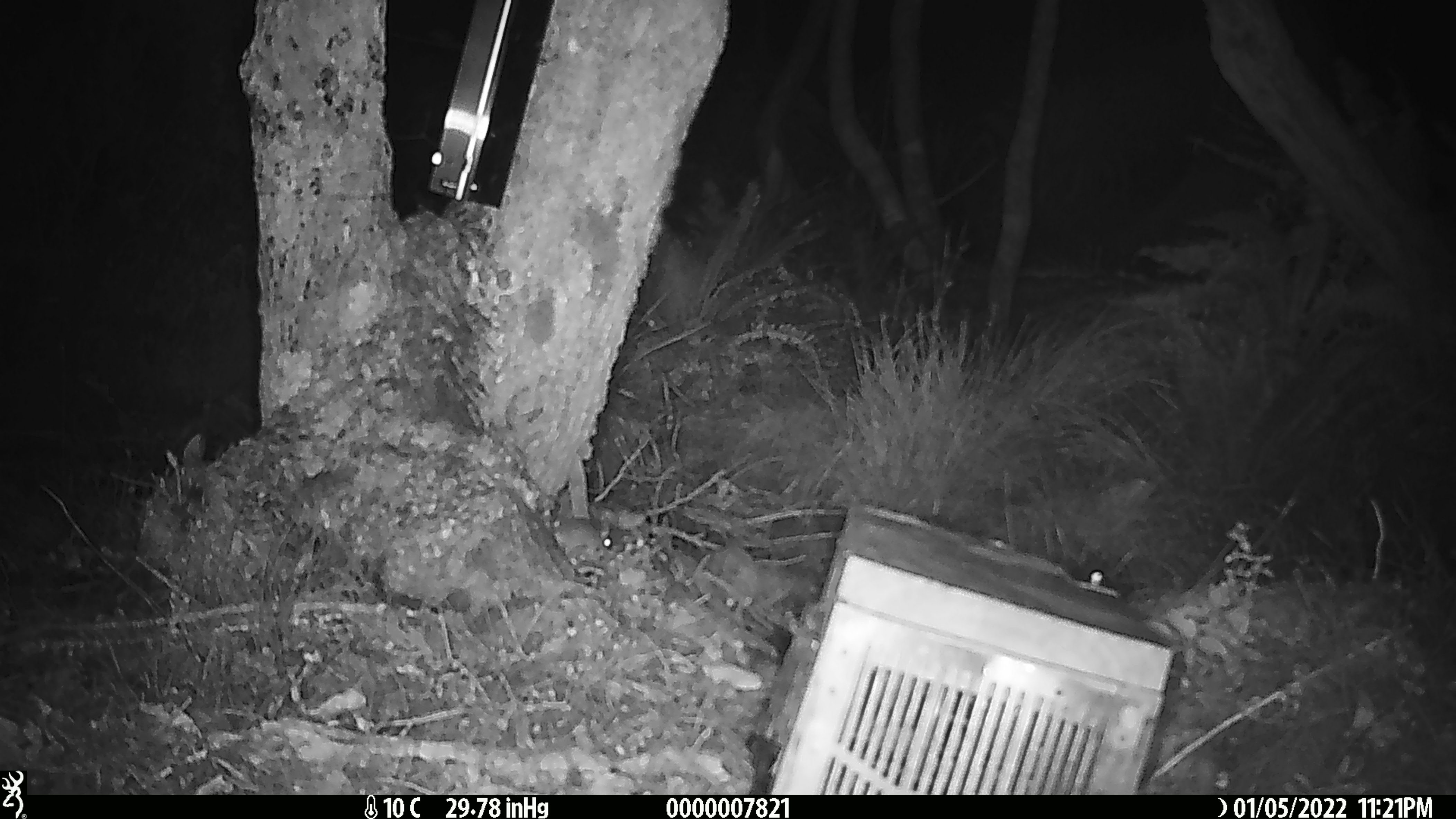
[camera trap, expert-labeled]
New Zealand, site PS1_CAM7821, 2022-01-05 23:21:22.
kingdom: Animalia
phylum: Chordata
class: Mammalia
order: Rodentia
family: Muridae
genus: Mus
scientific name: Mus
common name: mouse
Mouse (Mus).